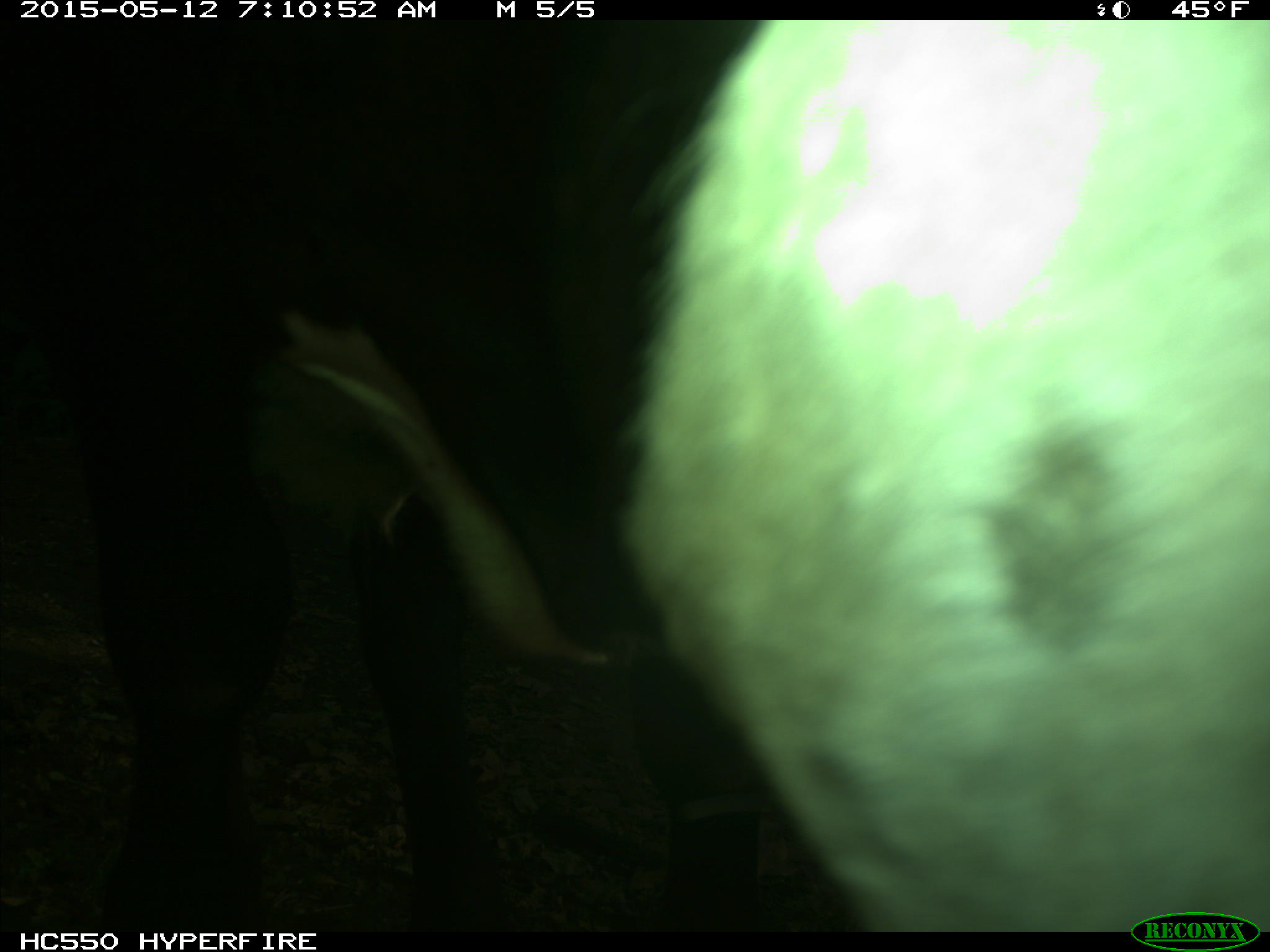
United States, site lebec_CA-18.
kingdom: Animalia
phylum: Chordata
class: Mammalia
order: Artiodactyla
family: Bovidae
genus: Bos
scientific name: Bos taurus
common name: domestic cow